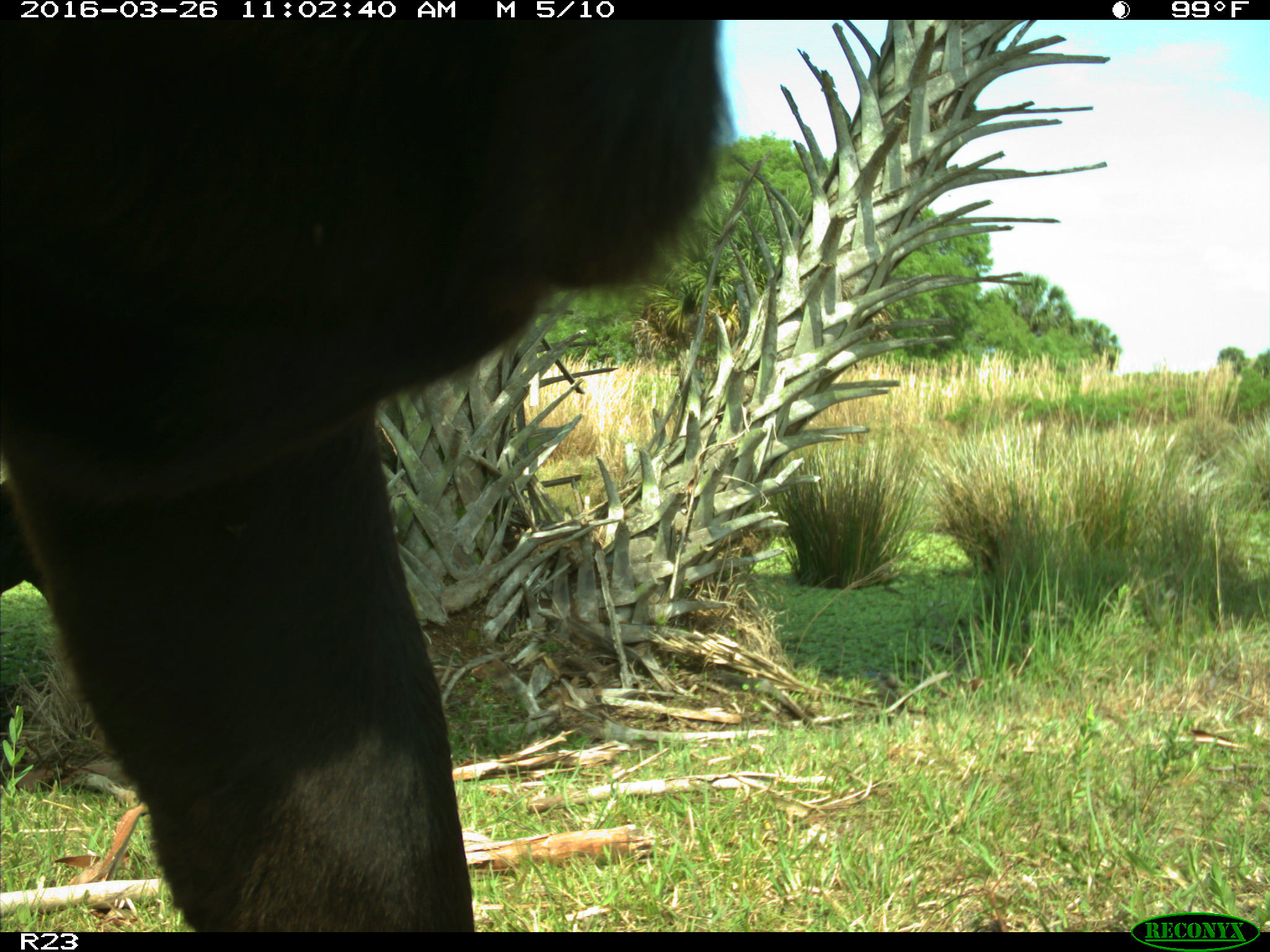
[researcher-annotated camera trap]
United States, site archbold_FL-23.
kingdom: Animalia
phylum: Chordata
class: Mammalia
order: Artiodactyla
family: Bovidae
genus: Bos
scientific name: Bos taurus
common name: domestic cow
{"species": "Bos taurus (domestic cow)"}